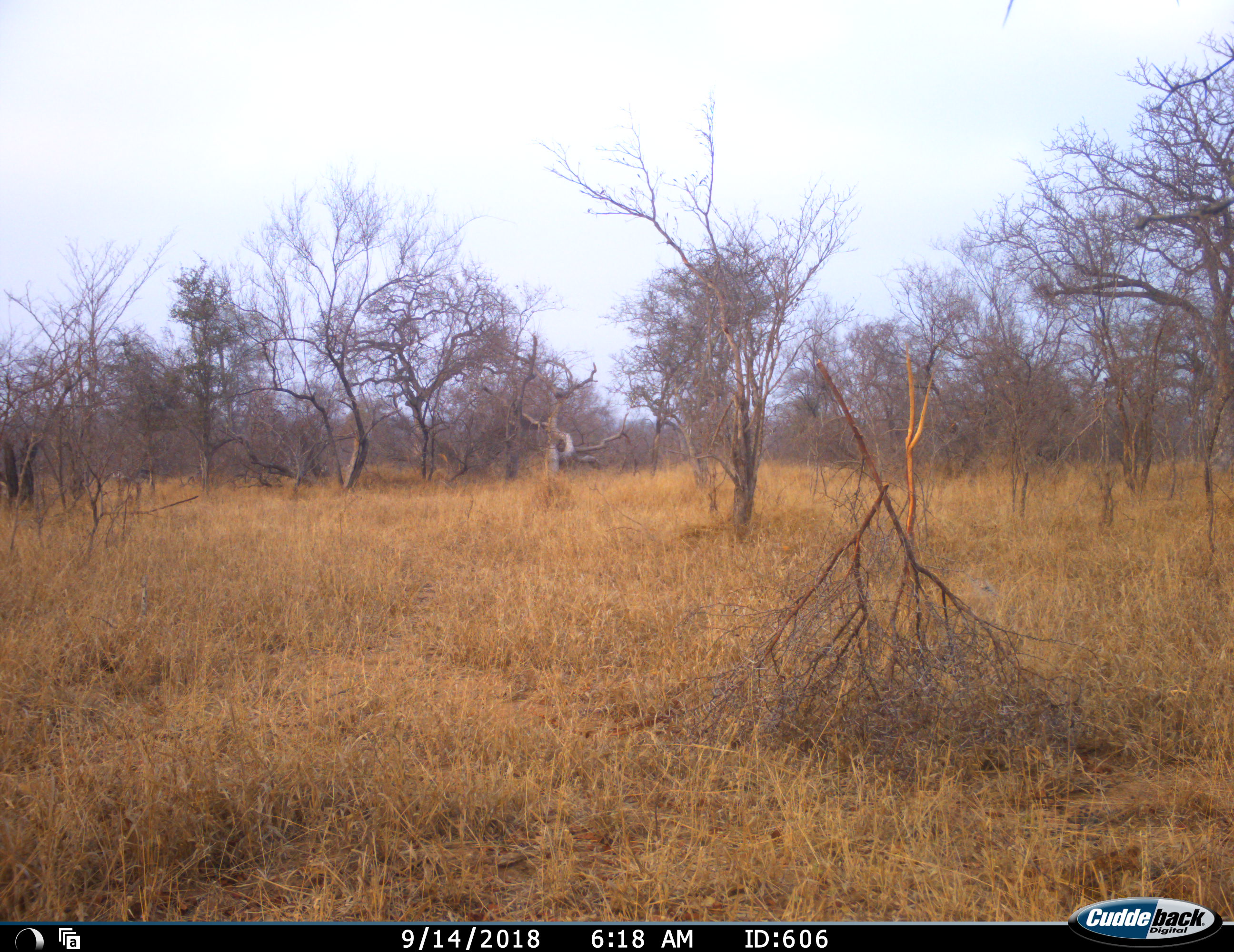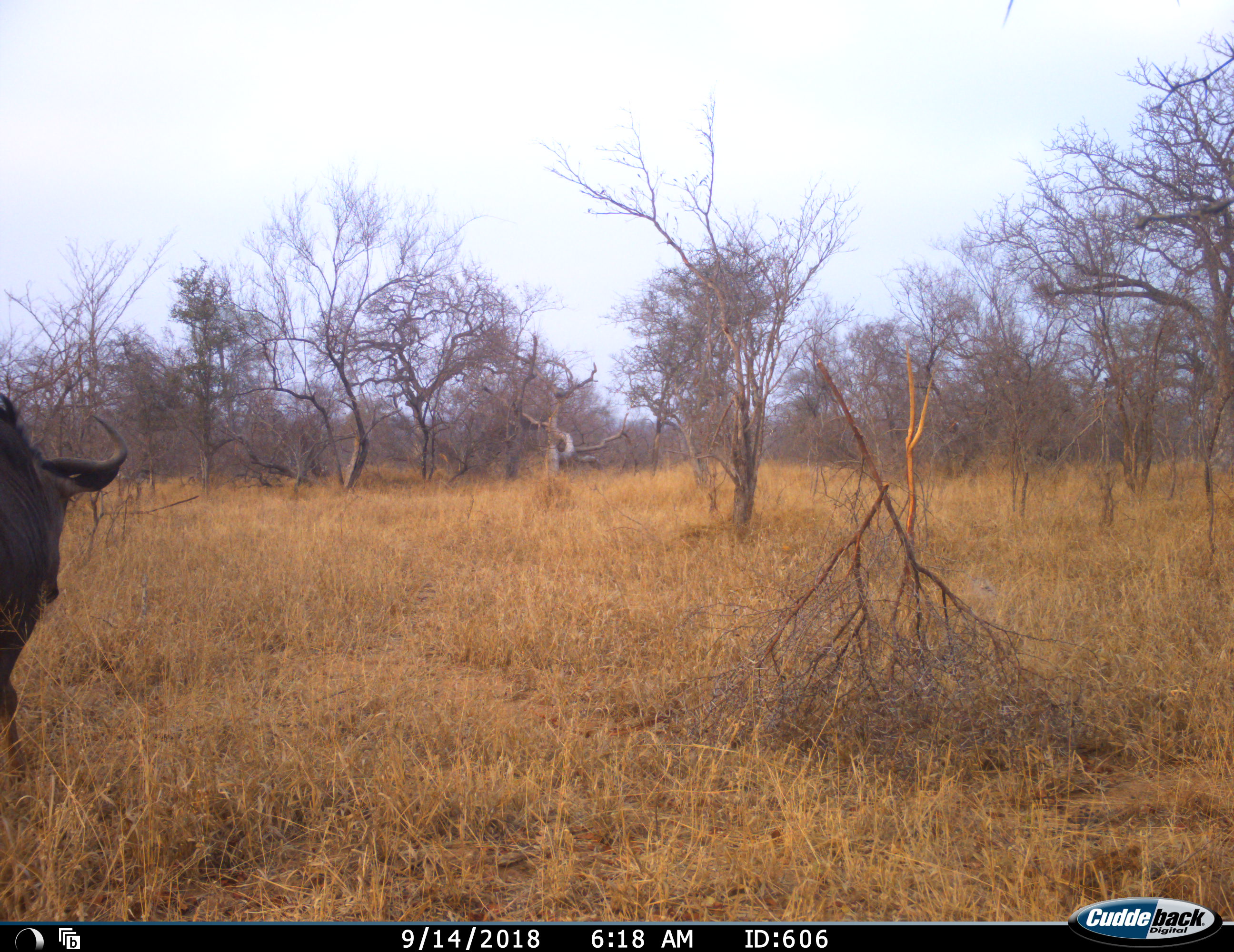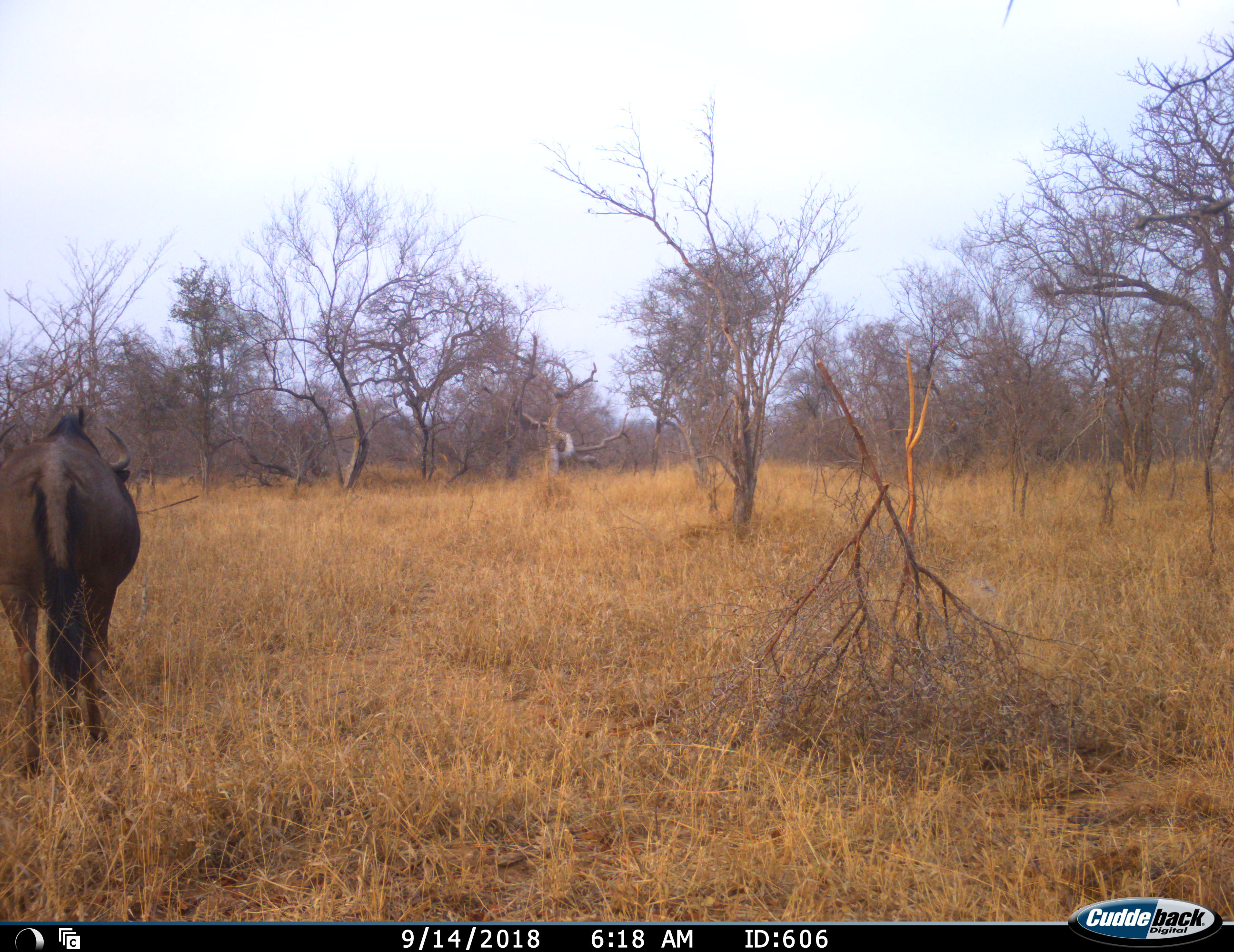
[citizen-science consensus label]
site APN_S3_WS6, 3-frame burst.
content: unidentified animal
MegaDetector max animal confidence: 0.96